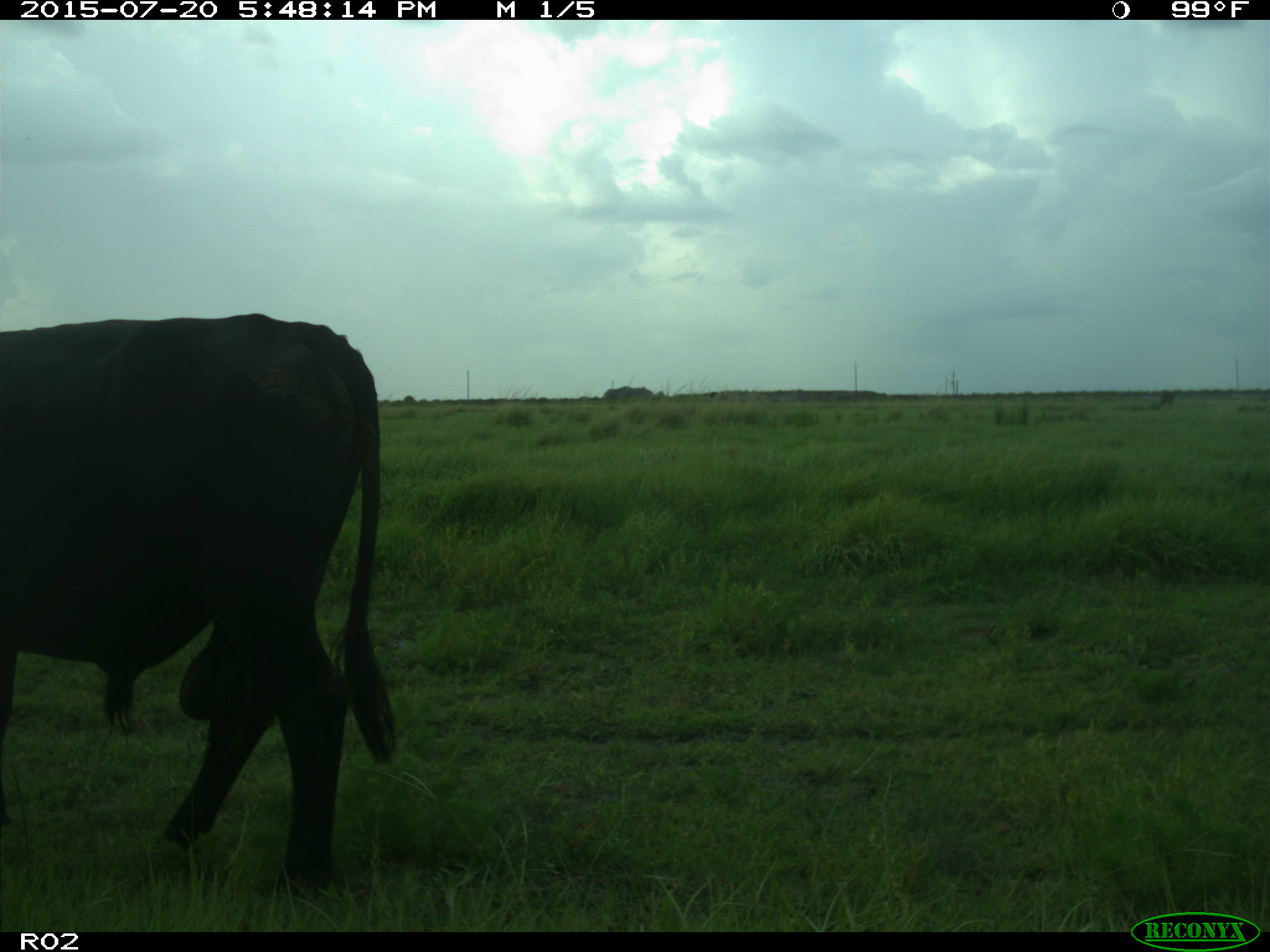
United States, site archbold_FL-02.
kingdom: Animalia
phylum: Chordata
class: Mammalia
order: Artiodactyla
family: Bovidae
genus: Bos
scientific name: Bos taurus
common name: domestic cow